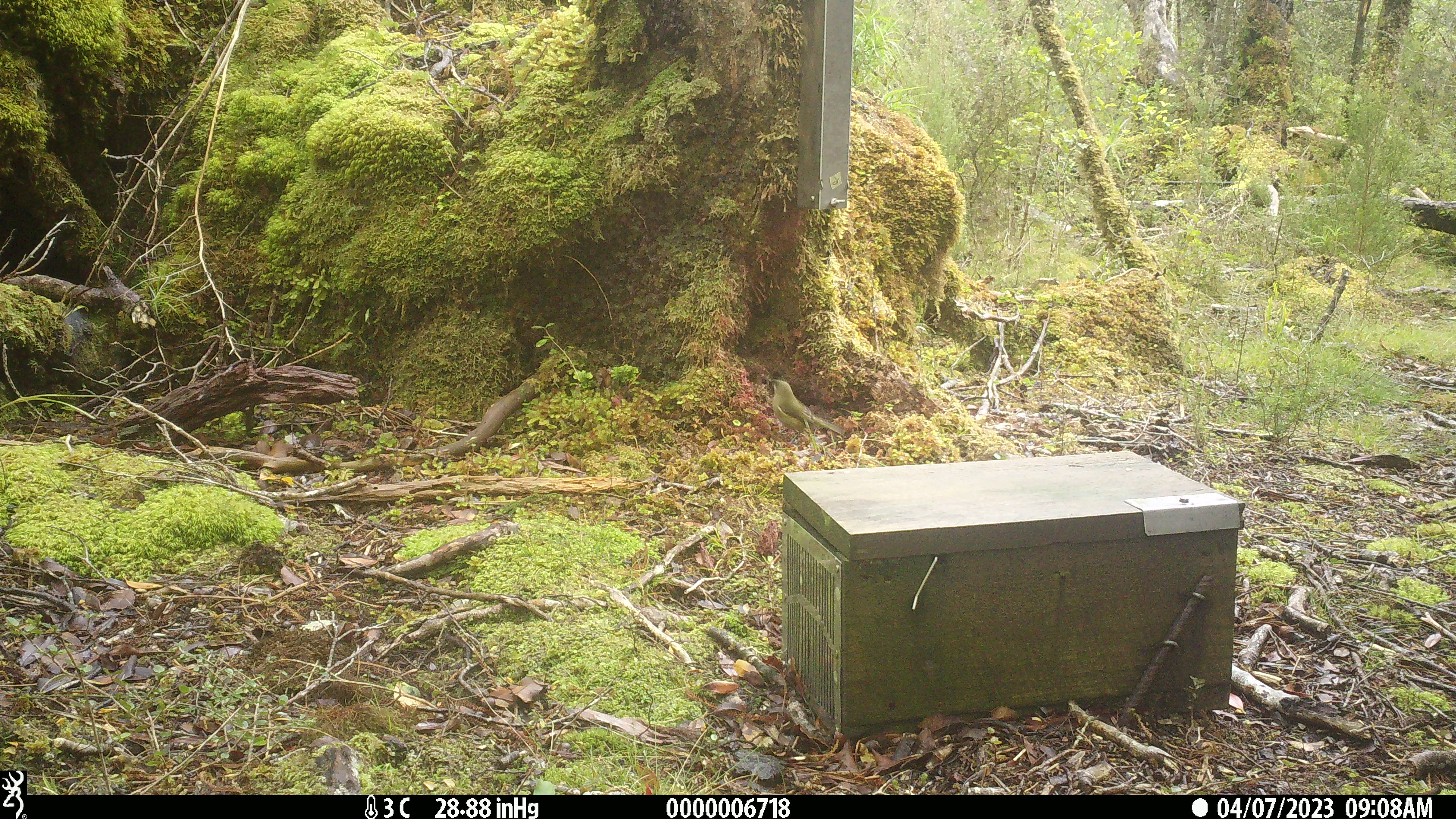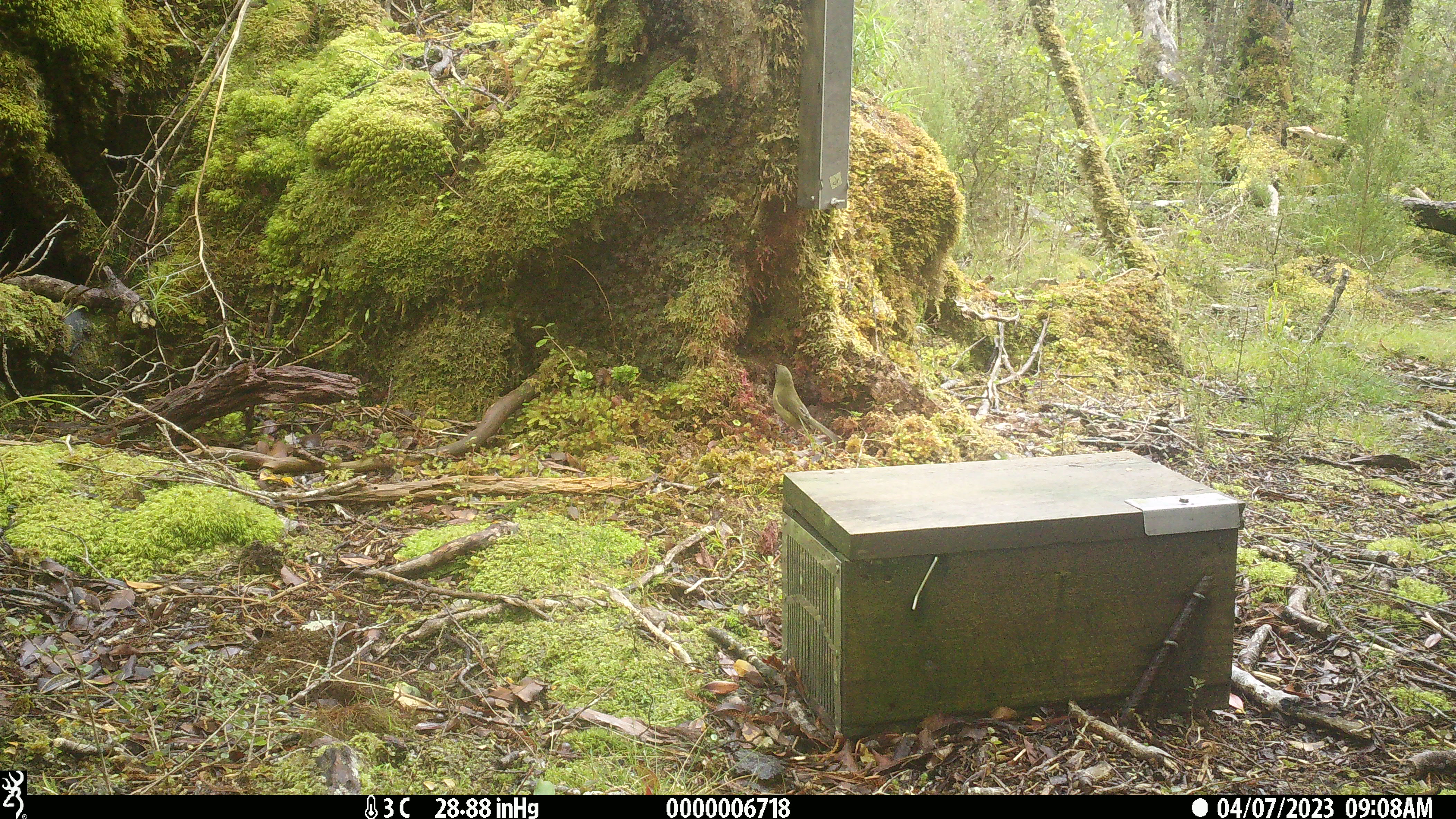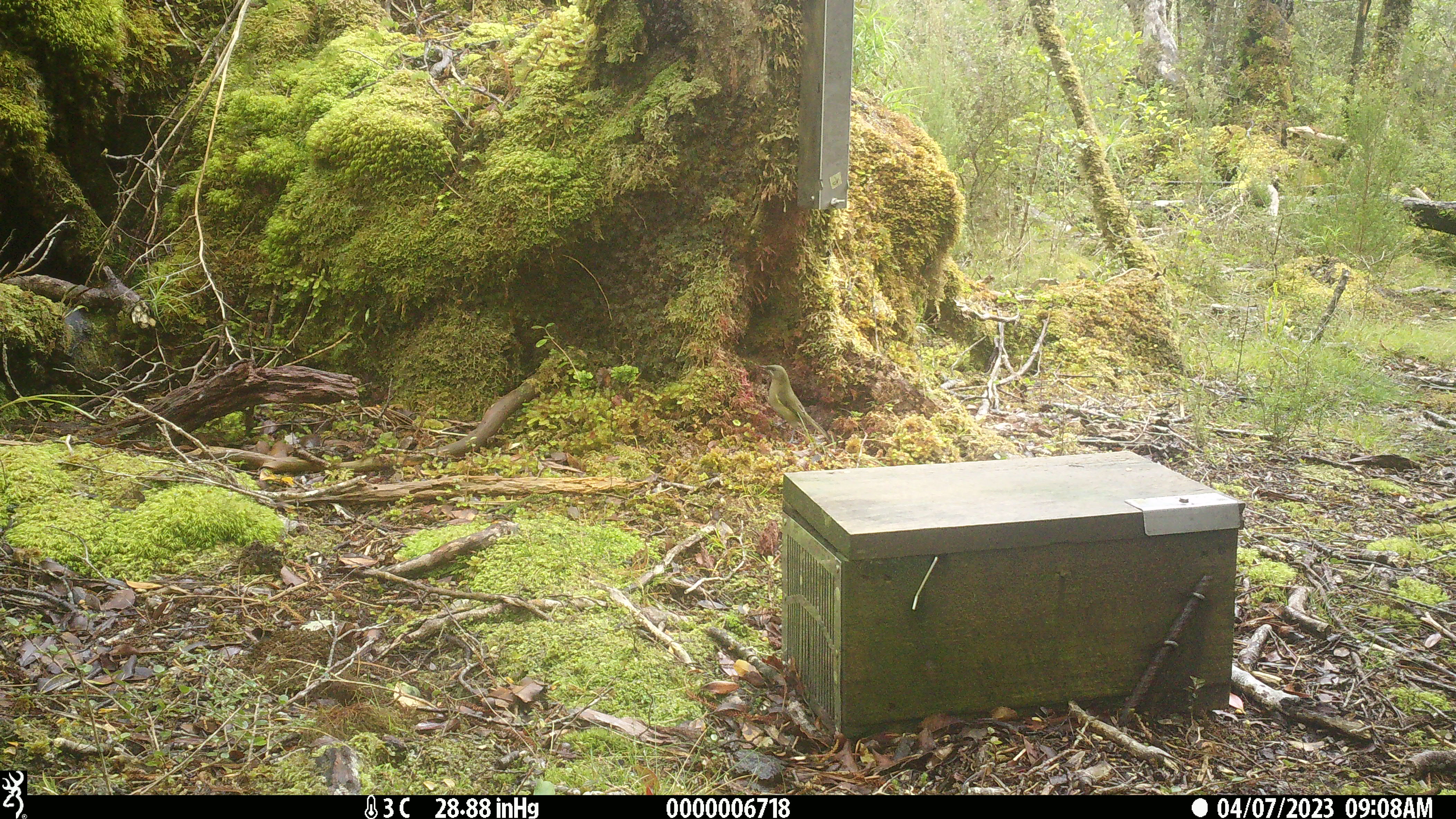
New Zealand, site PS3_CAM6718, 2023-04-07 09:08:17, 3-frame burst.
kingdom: Animalia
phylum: Chordata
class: Aves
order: Passeriformes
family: Meliphagidae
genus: Anthornis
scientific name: Anthornis melanura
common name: new zealand bellbird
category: bellbird